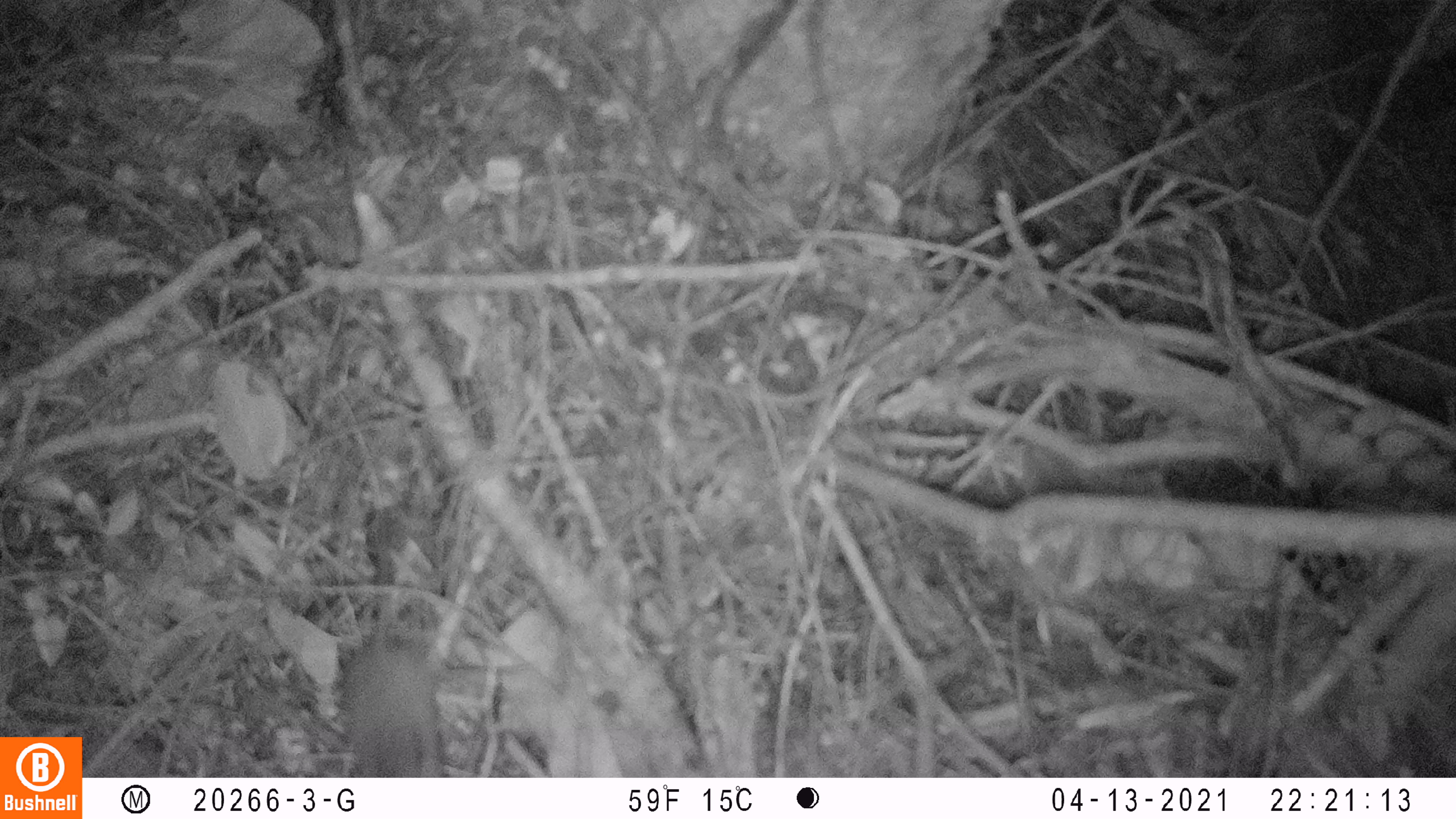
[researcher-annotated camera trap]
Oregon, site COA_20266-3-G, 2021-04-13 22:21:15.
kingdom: Animalia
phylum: Chordata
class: Mammalia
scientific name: Mammalia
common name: small mammal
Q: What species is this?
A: Small mammal (Mammalia).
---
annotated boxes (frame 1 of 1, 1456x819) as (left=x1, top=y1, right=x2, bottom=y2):
small mammal: (left=298, top=526, right=471, bottom=777)